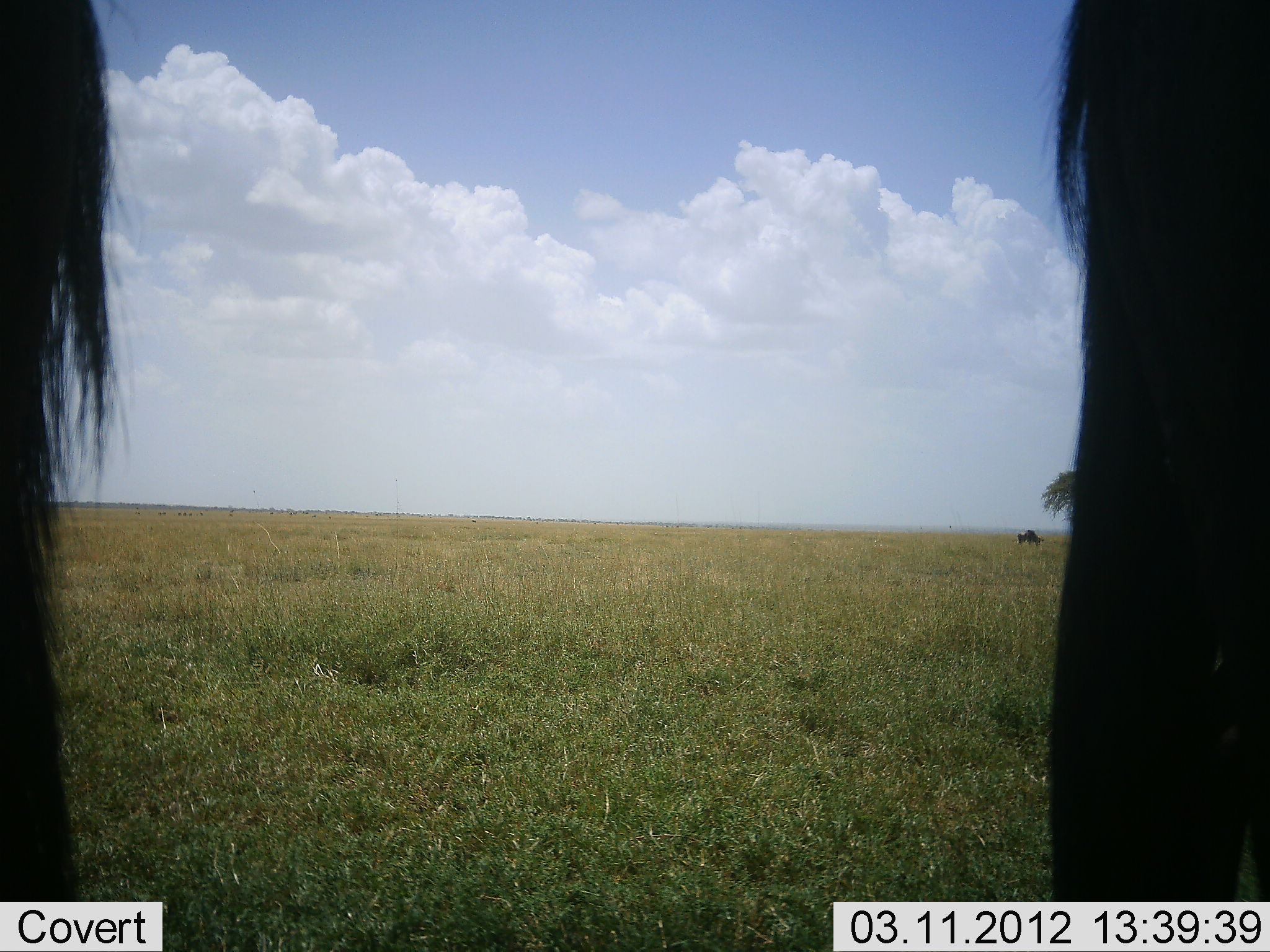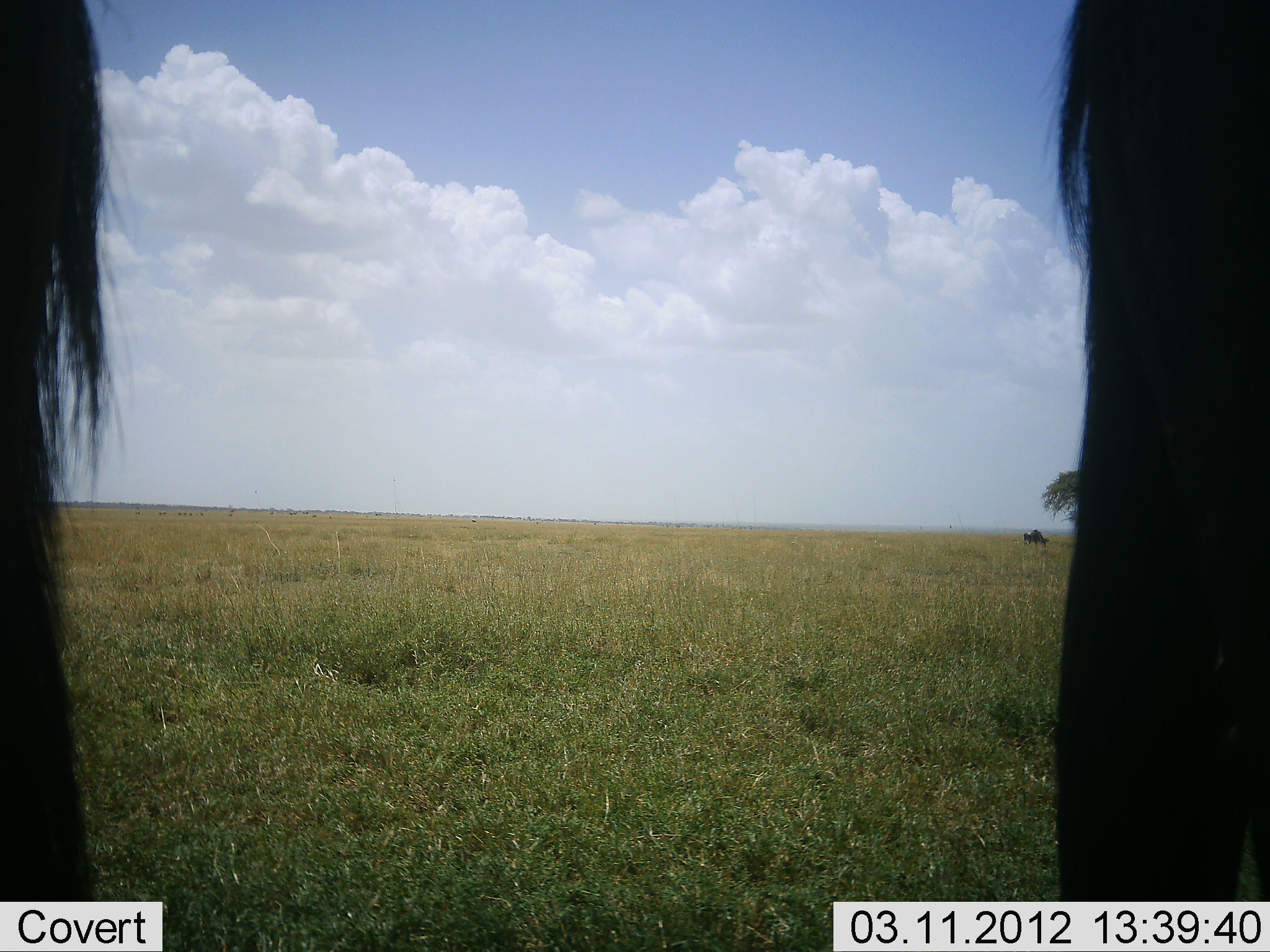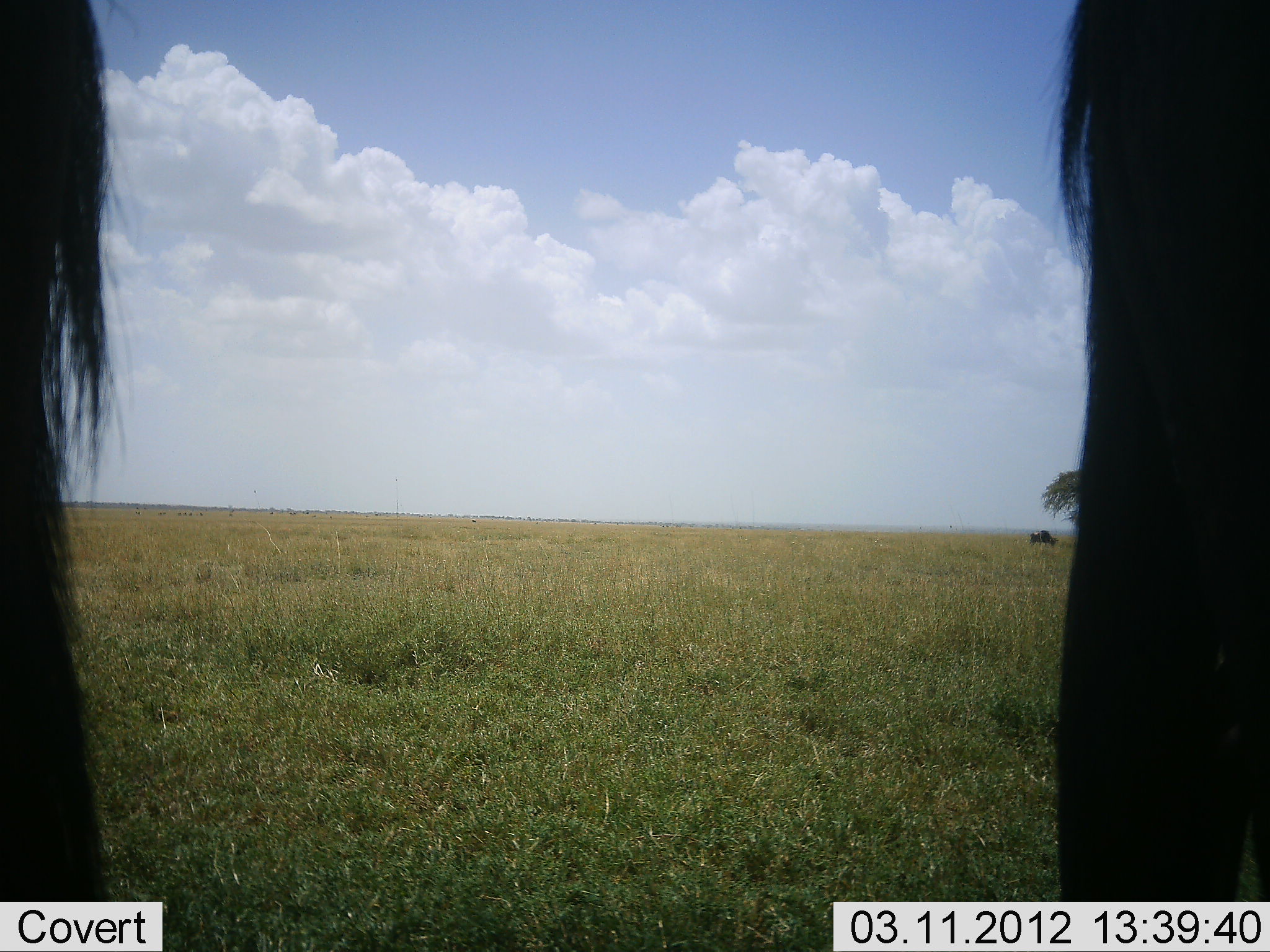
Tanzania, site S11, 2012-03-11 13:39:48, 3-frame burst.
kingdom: Animalia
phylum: Chordata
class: Mammalia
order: Artiodactyla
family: Bovidae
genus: Connochaetes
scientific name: Connochaetes taurinus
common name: blue wildebeest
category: wildebeest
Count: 3.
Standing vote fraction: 100%.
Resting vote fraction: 0%.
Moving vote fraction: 38%.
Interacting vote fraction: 6%.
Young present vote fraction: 0%.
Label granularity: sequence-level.